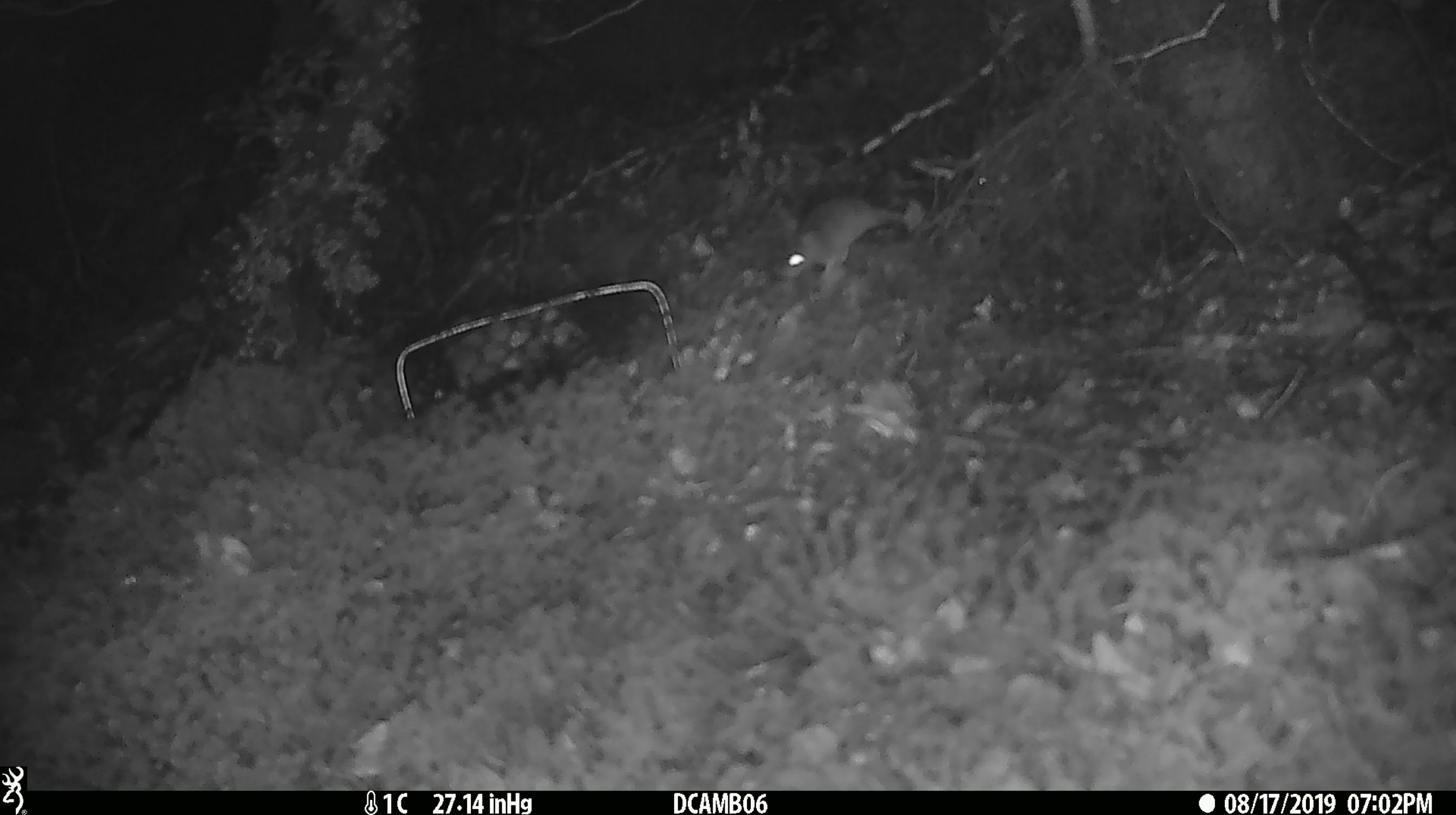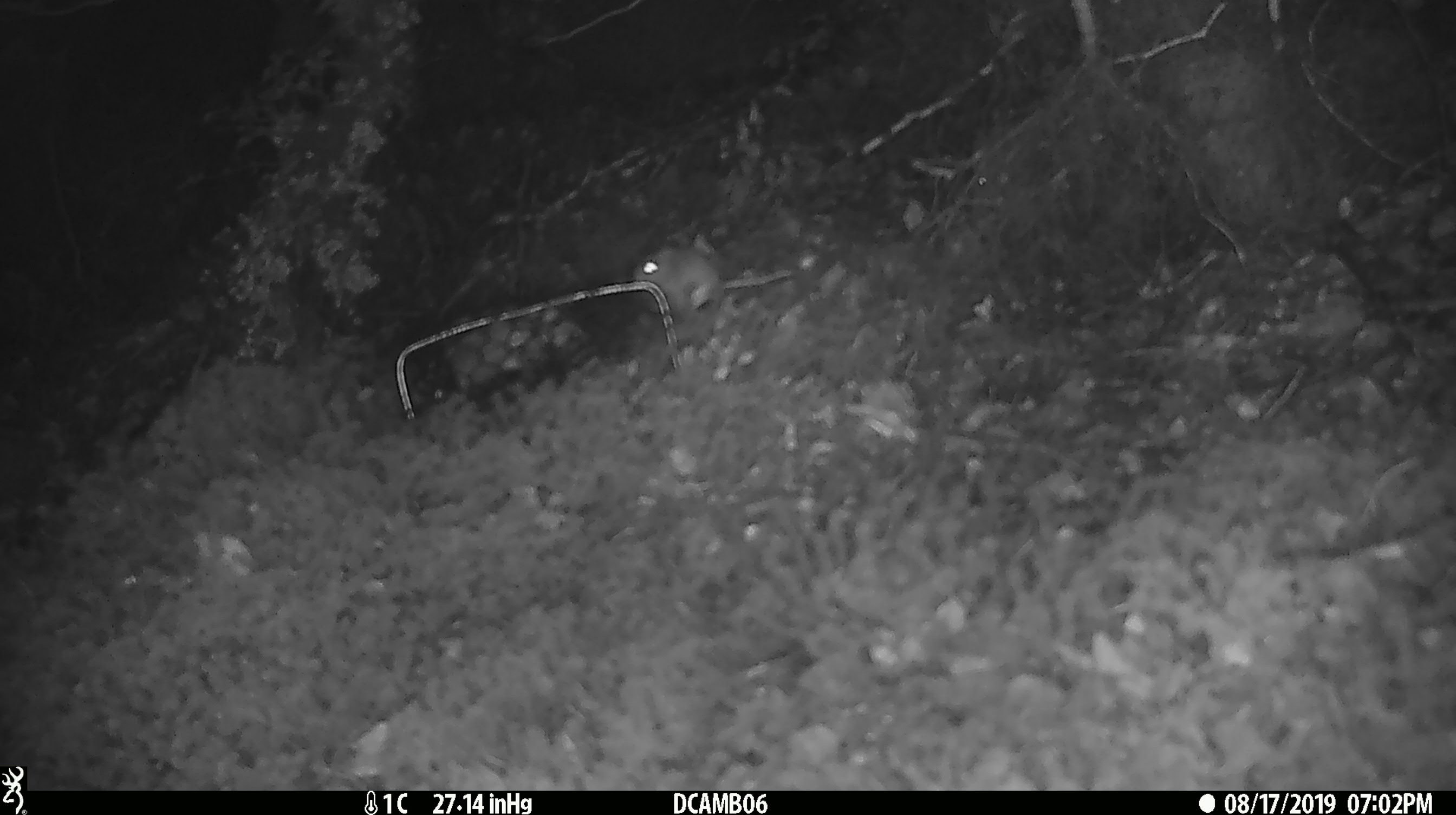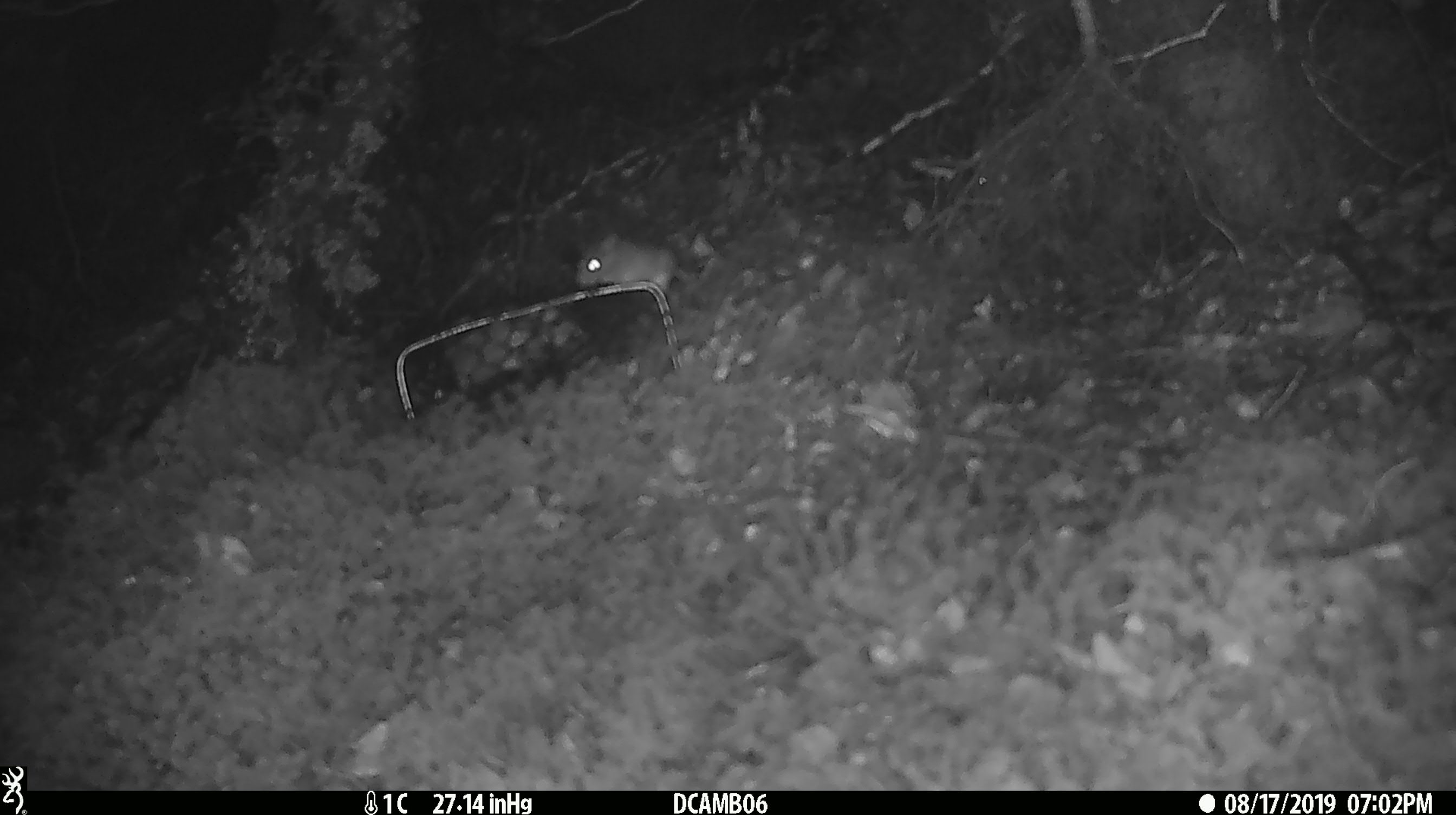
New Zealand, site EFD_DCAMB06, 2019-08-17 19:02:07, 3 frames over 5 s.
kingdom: Animalia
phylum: Chordata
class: Mammalia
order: Rodentia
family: Muridae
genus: Mus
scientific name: Mus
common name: mouse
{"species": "mouse (Mus)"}